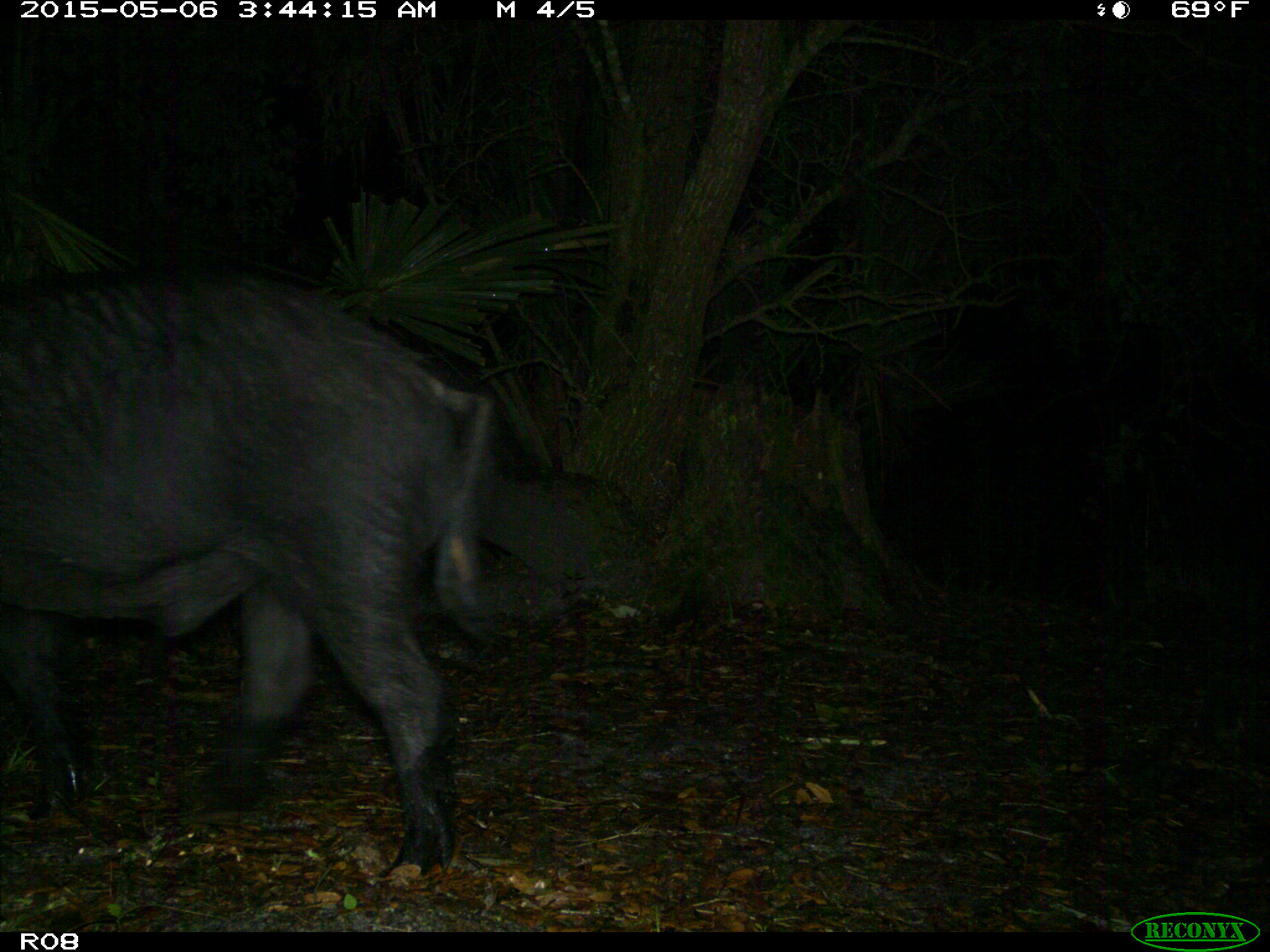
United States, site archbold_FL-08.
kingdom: Animalia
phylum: Chordata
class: Mammalia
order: Artiodactyla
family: Suidae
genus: Sus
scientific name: Sus scrofa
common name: wild boar